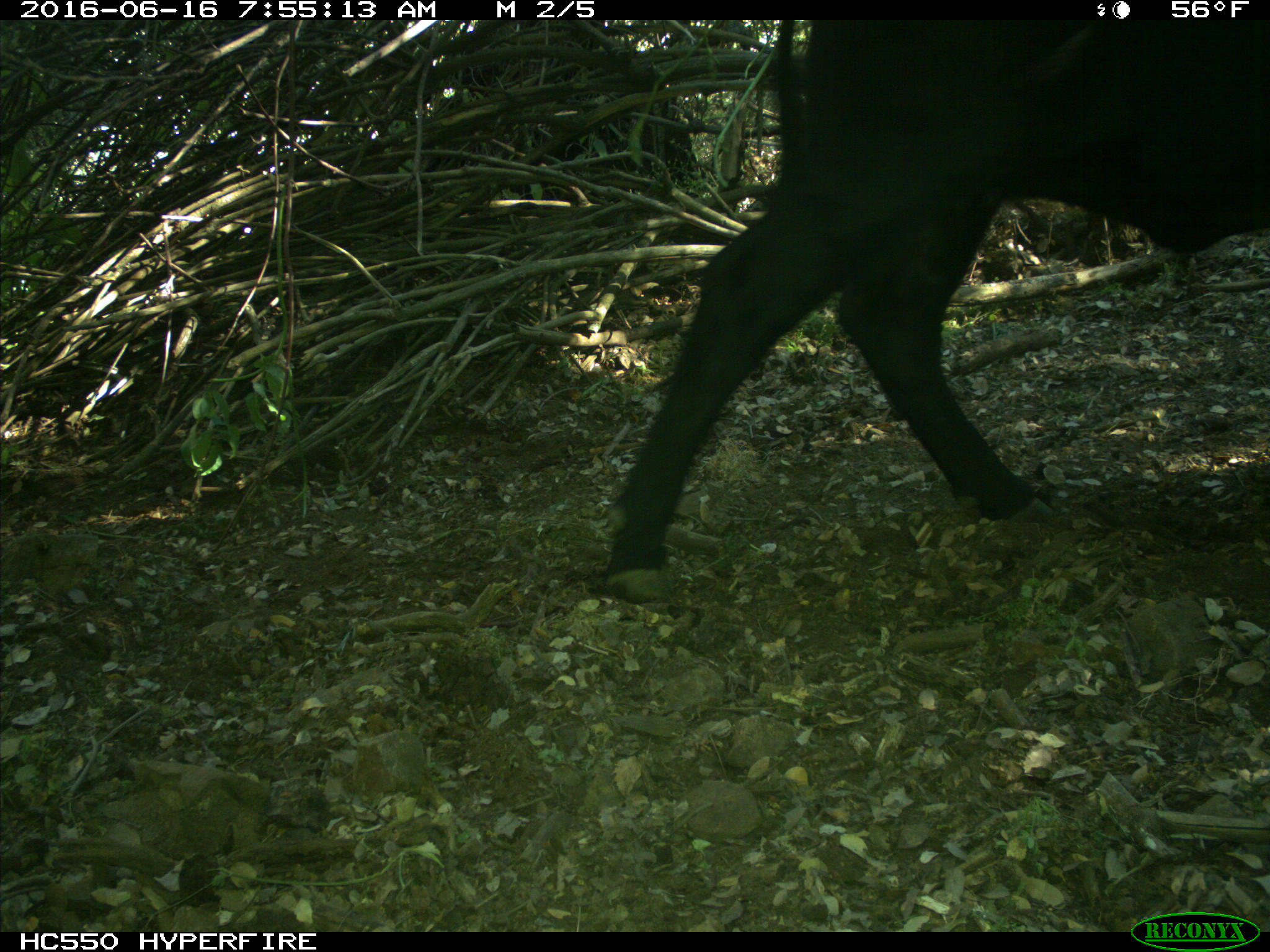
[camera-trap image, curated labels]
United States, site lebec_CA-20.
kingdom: Animalia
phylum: Chordata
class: Mammalia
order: Artiodactyla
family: Bovidae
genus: Bos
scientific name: Bos taurus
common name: domestic cow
Bos taurus (domestic cow).